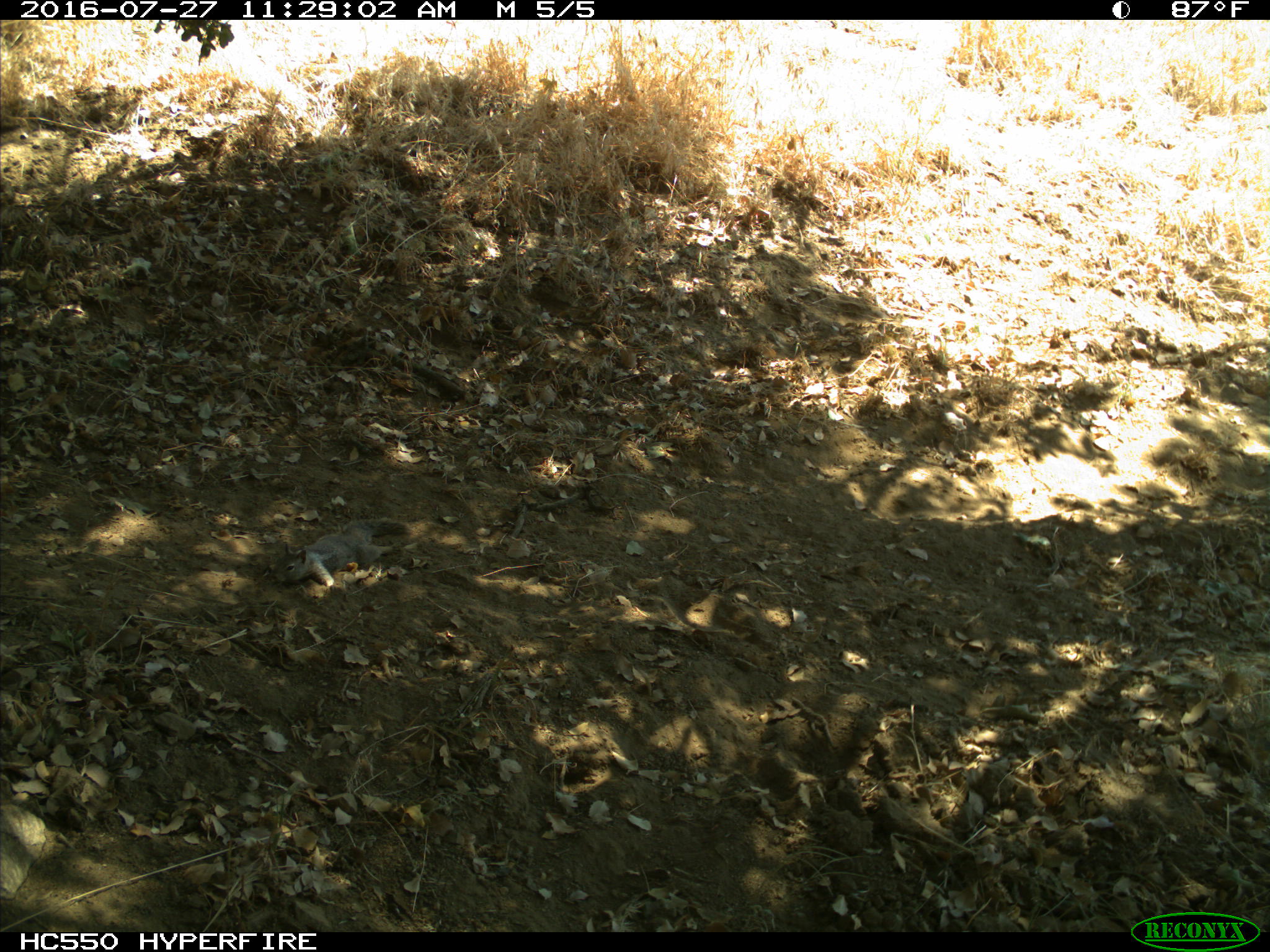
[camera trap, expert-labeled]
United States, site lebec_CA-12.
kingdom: Animalia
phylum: Chordata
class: Mammalia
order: Rodentia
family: Sciuridae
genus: Otospermophilus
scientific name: Otospermophilus beecheyi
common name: california ground squirrel